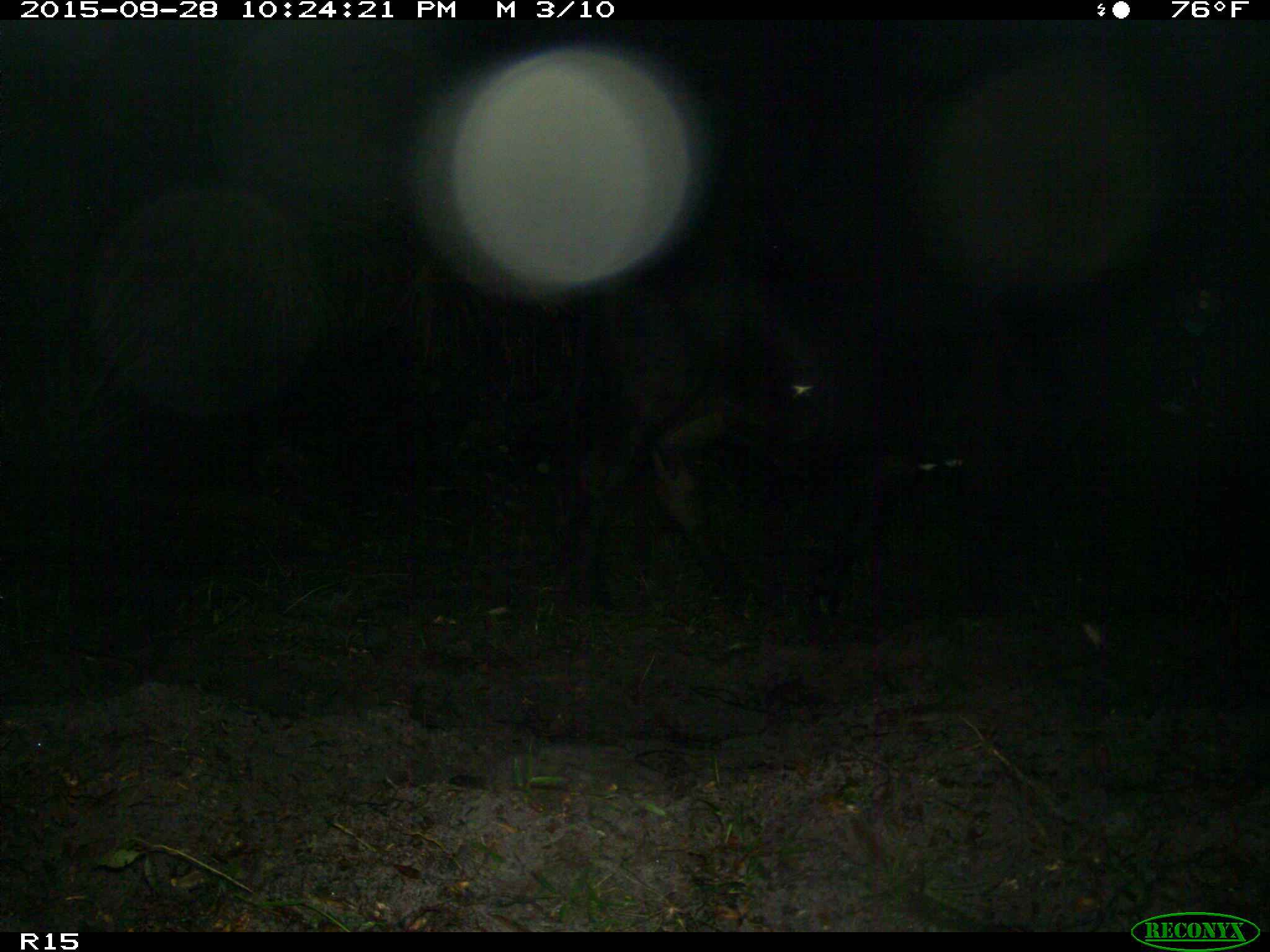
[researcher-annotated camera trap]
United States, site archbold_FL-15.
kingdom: Animalia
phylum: Chordata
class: Mammalia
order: Artiodactyla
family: Bovidae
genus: Bos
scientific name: Bos taurus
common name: domestic cow